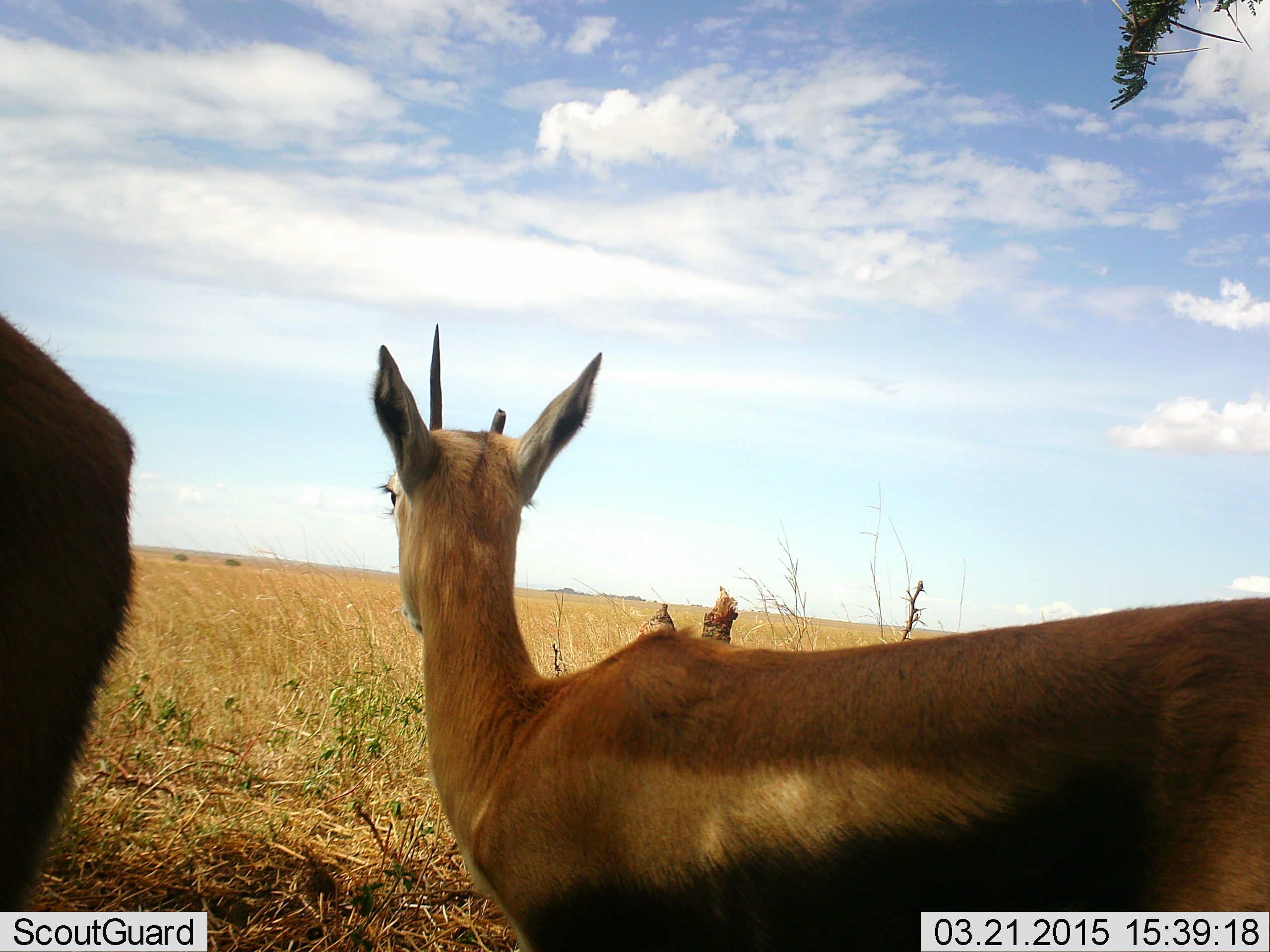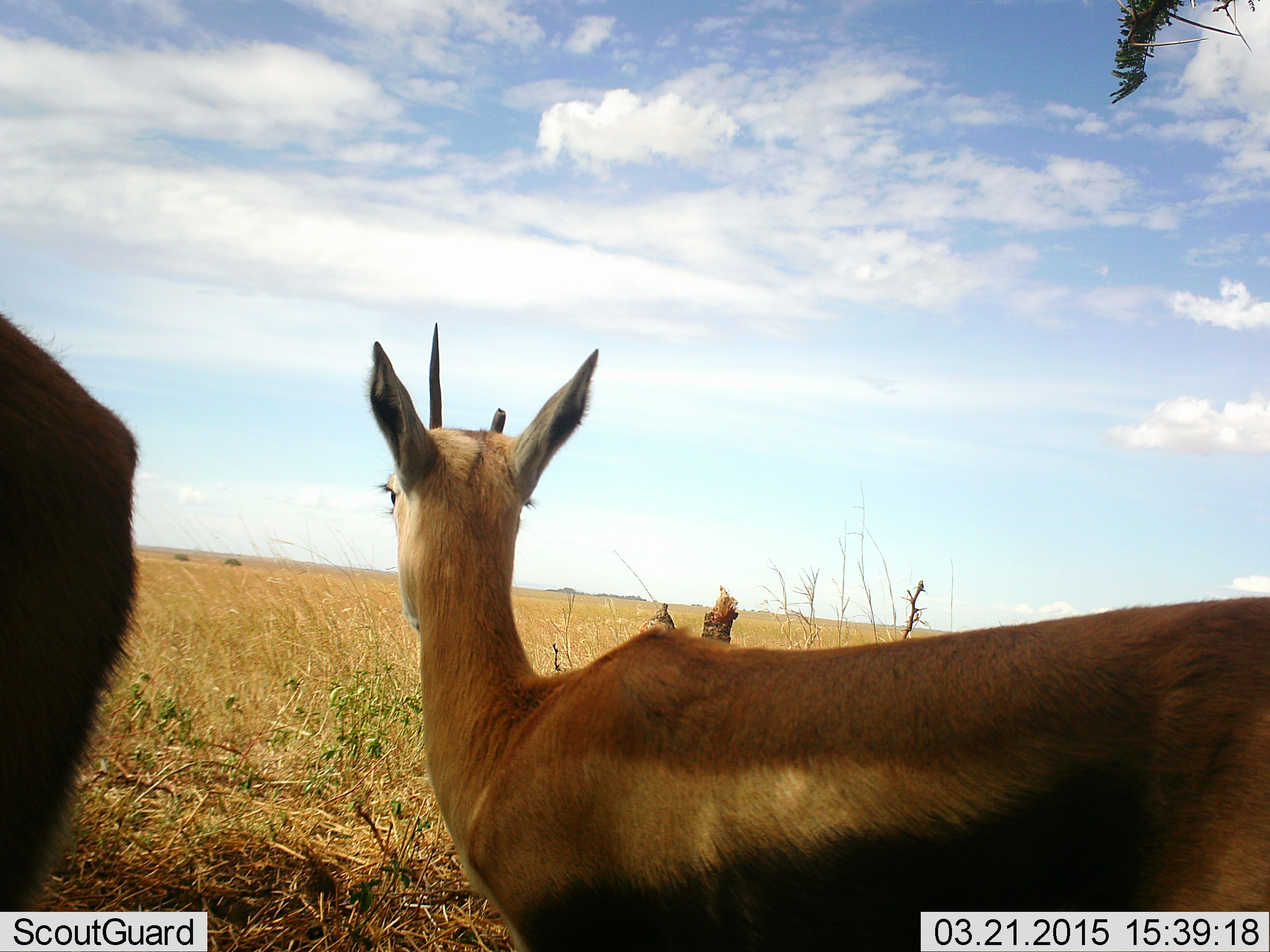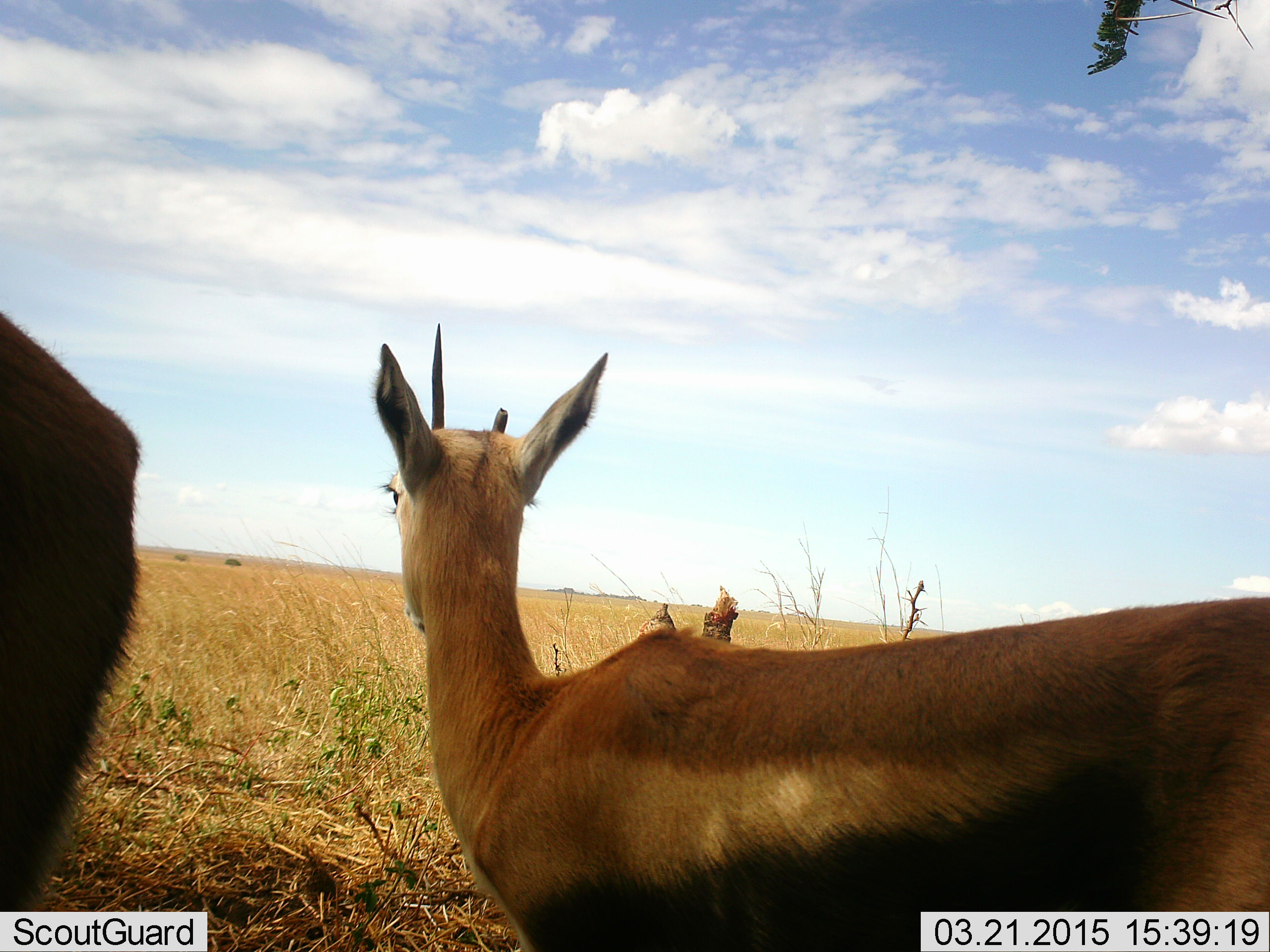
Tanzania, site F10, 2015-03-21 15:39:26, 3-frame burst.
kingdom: Animalia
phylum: Chordata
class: Mammalia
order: Artiodactyla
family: Bovidae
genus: Eudorcas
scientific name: Eudorcas thomsonii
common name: thomson's gazelle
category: gazellethomsons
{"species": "gazellethomsons (thomson's gazelle) (Eudorcas thomsonii)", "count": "2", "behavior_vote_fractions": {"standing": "100%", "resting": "0%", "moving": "0%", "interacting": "0%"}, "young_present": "0%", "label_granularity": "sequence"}